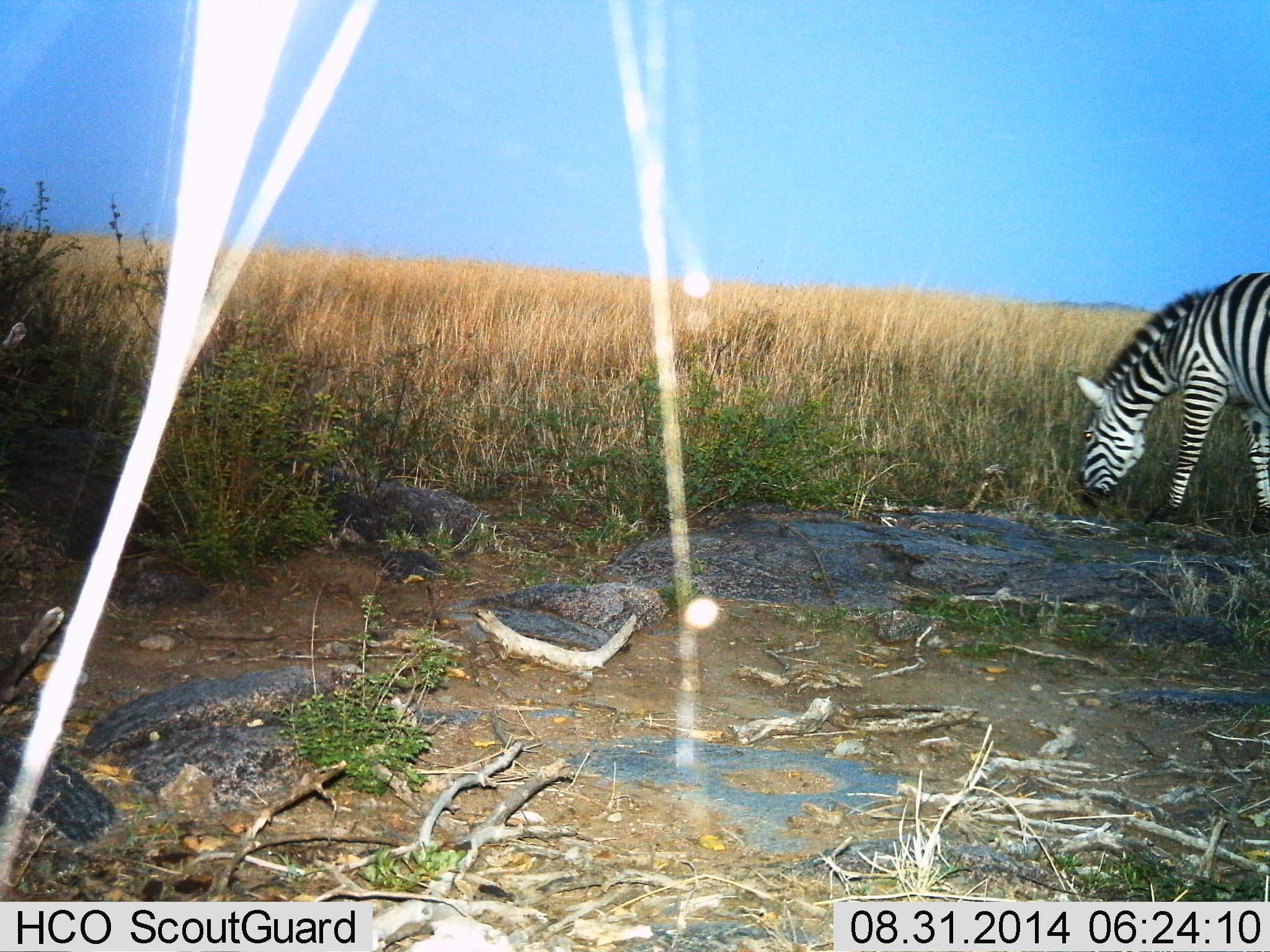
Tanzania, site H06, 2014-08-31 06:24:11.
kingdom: Animalia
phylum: Chordata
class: Mammalia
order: Perissodactyla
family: Equidae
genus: Equus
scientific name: Equus quagga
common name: plains zebra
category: zebra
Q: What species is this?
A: Zebra (plains zebra) (Equus quagga).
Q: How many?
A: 1.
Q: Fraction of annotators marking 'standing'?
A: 11%.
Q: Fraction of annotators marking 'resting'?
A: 0%.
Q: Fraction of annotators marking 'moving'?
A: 0%.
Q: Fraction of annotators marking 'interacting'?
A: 11%.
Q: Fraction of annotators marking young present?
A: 0%.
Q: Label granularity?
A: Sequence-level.